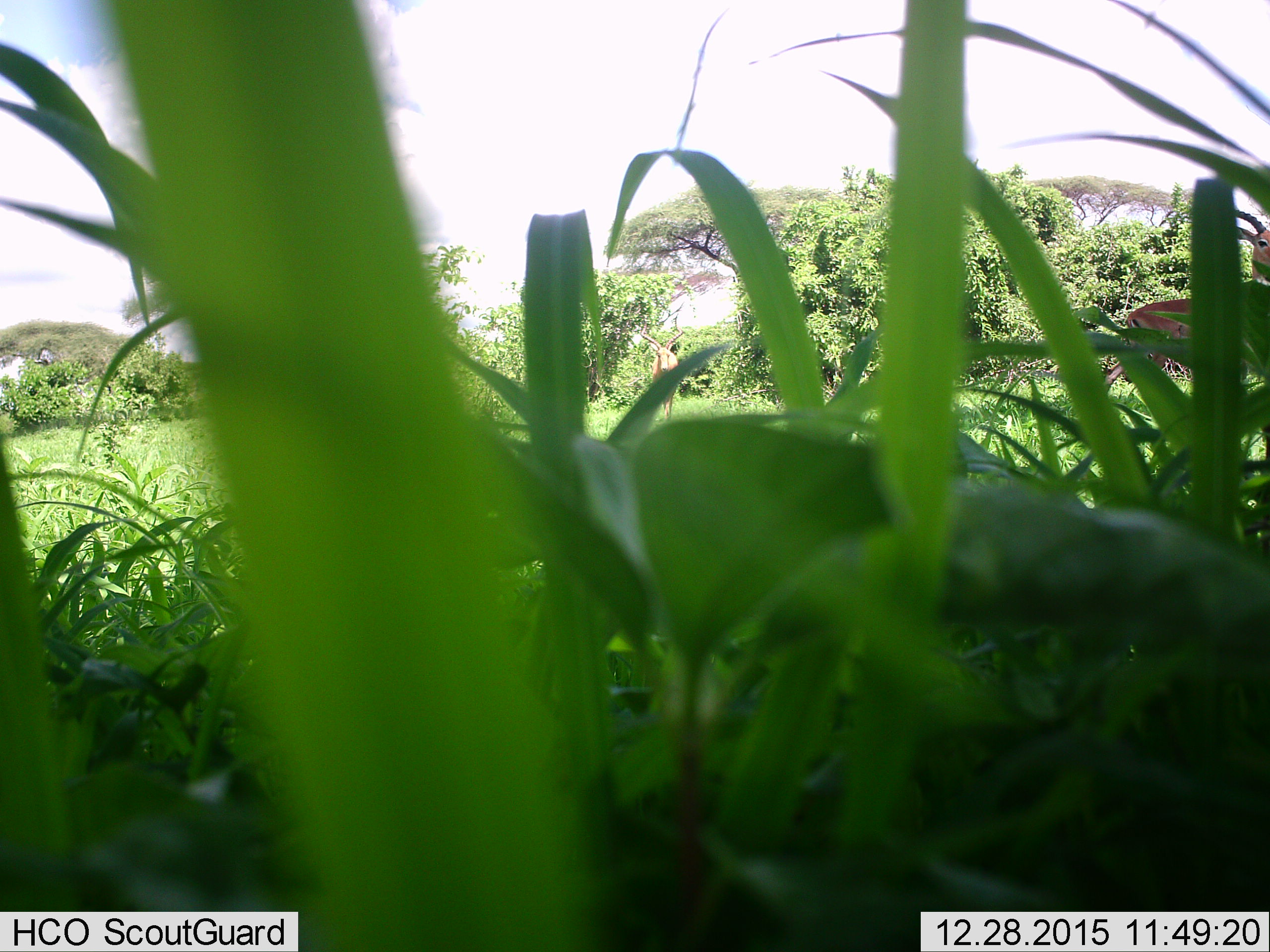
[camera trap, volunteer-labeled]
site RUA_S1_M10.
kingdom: Animalia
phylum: Chordata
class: Mammalia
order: Artiodactyla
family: Bovidae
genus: Aepyceros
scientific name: Aepyceros melampus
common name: impala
Impala (Aepyceros melampus), count 2. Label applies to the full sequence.